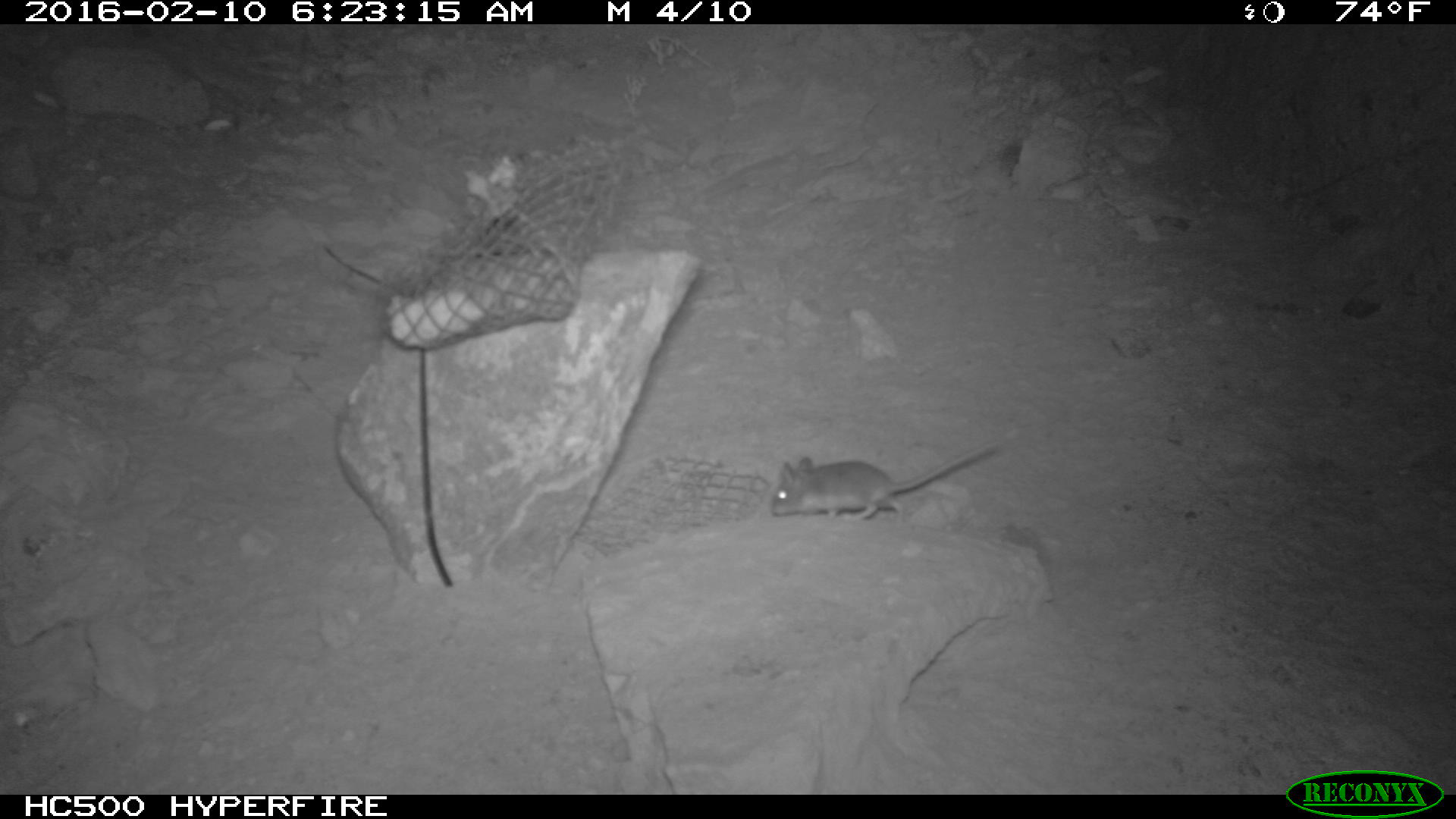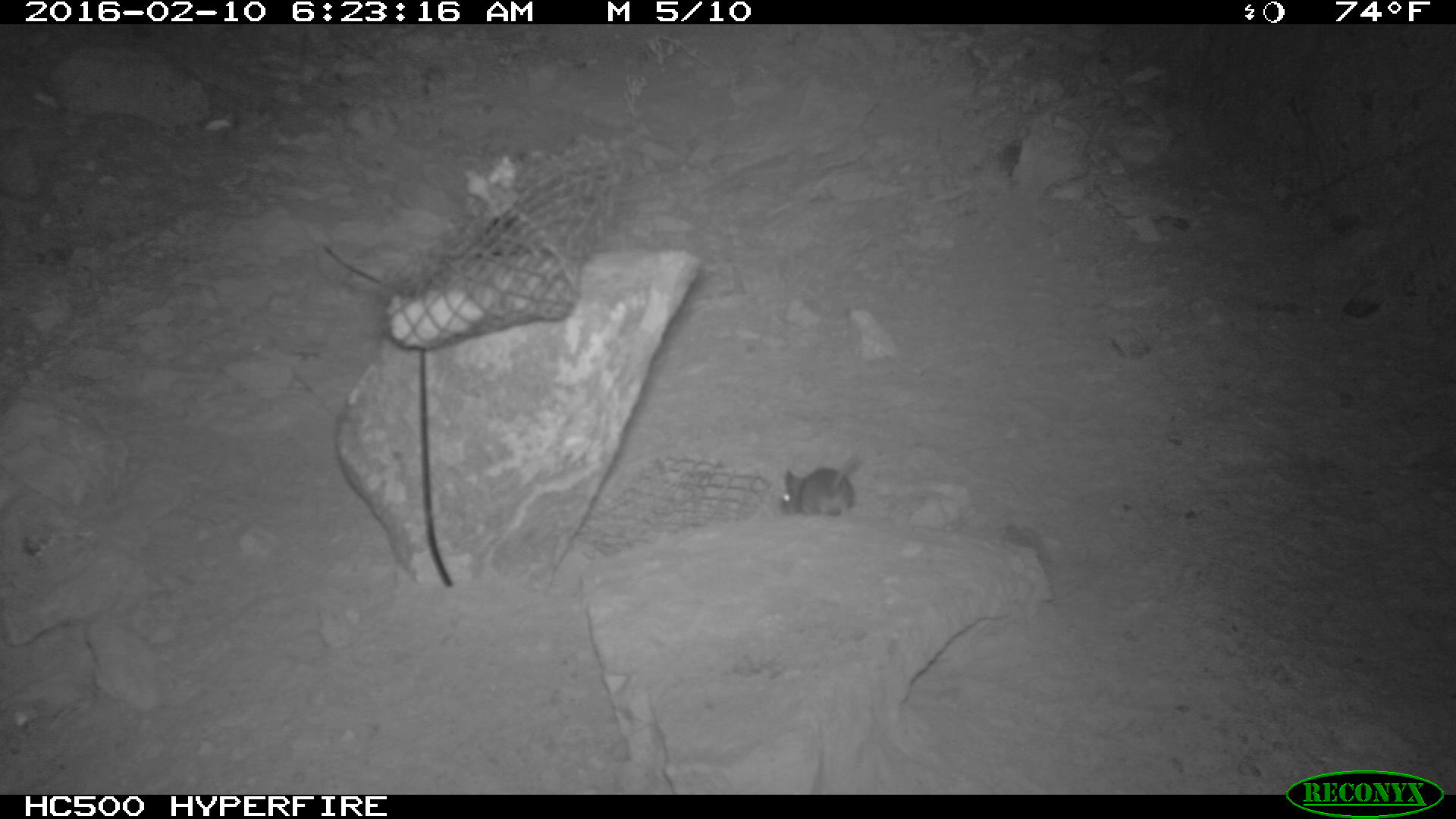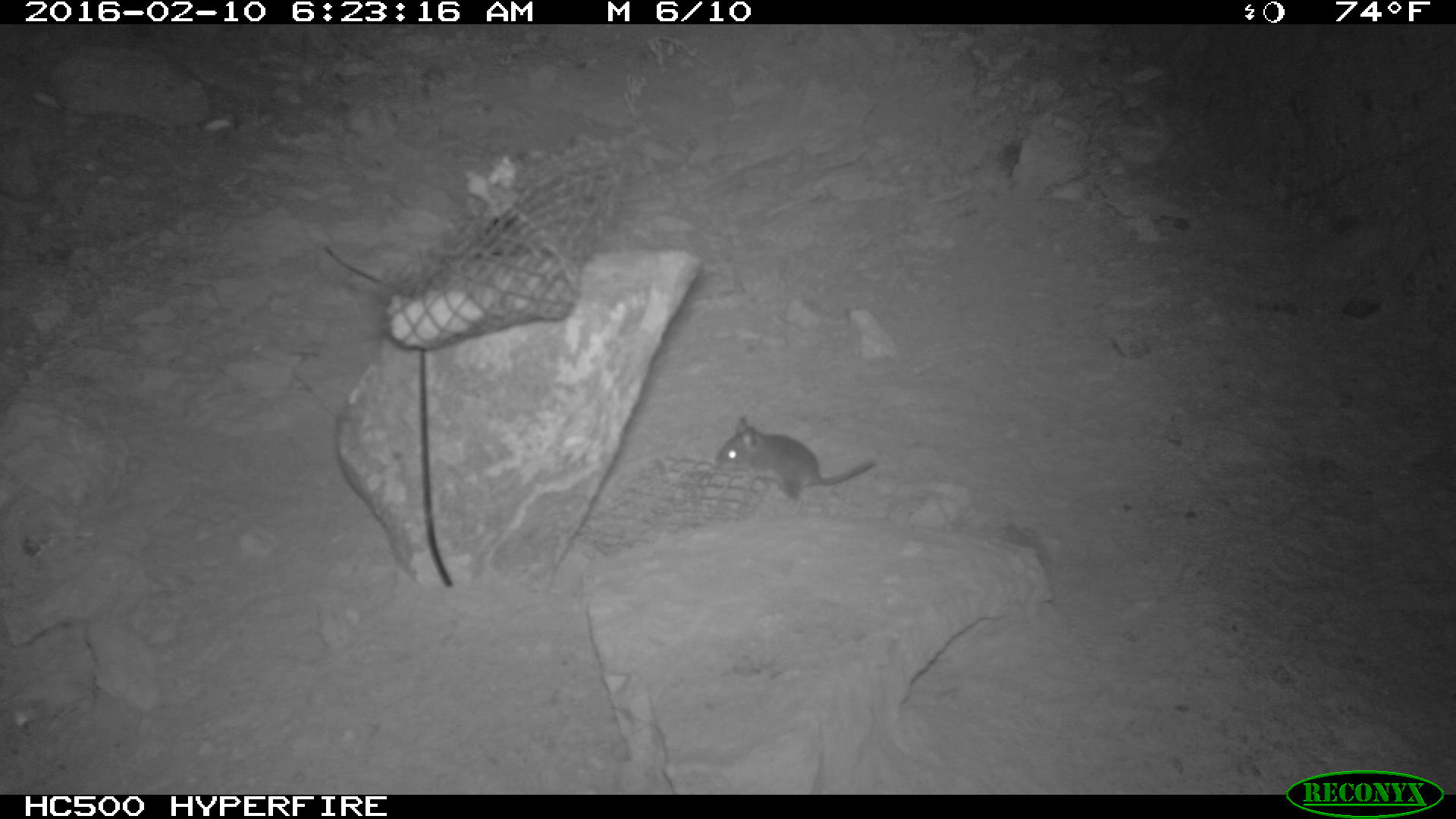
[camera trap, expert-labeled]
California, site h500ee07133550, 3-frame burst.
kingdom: Animalia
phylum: Chordata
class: Mammalia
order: Rodentia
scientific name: Rodentia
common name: rodent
Rodent (Rodentia).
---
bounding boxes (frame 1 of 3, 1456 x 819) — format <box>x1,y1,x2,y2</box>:
rodent: <box>770,441,995,522</box>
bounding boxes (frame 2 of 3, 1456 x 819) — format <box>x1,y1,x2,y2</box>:
rodent: <box>780,452,864,517</box>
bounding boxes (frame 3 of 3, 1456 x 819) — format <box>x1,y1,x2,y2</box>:
rodent: <box>716,417,877,503</box>